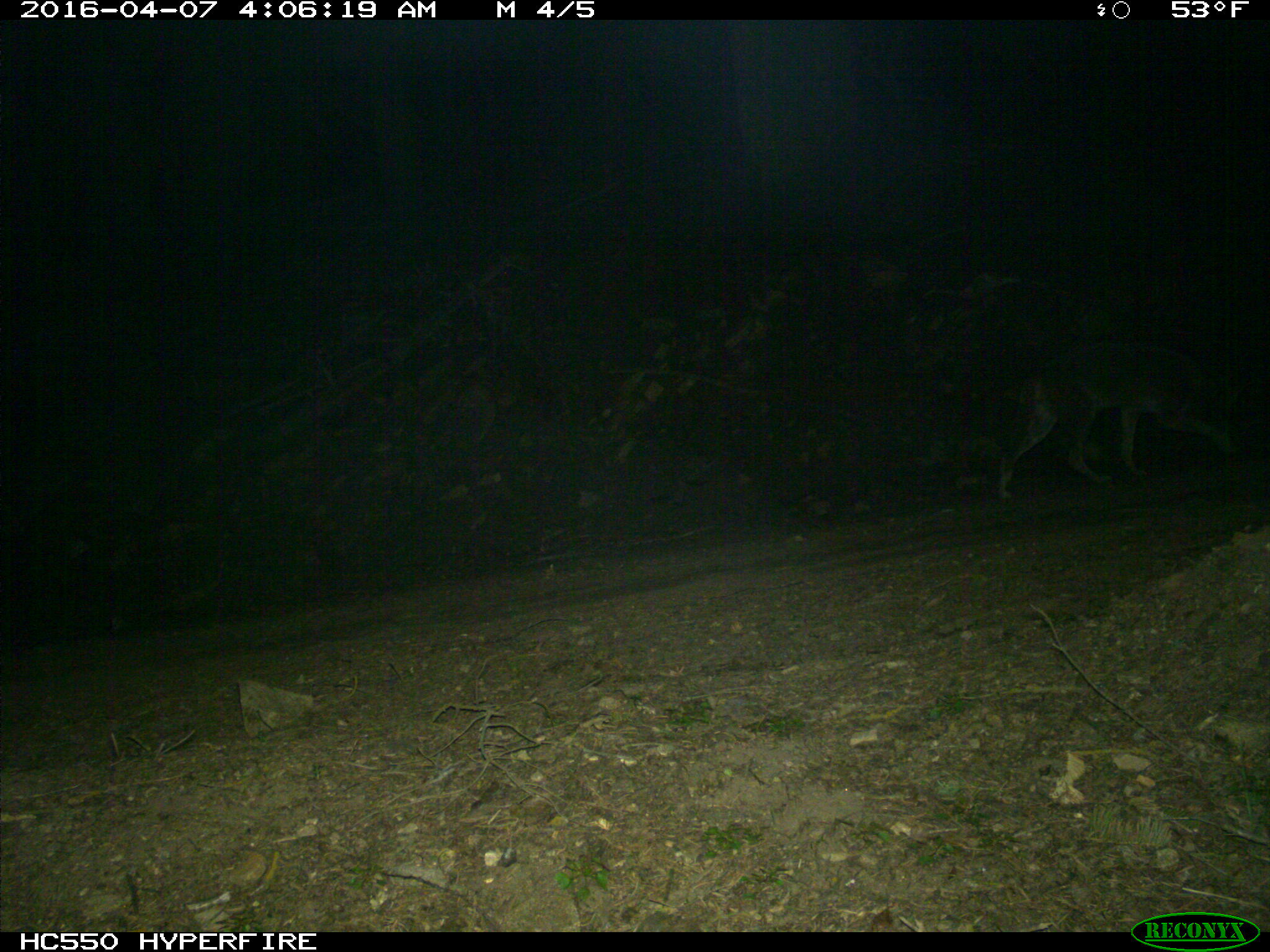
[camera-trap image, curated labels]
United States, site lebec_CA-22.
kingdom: Animalia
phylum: Chordata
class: Mammalia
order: Carnivora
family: Canidae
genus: Canis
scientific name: Canis latrans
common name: coyote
Canis latrans (coyote).